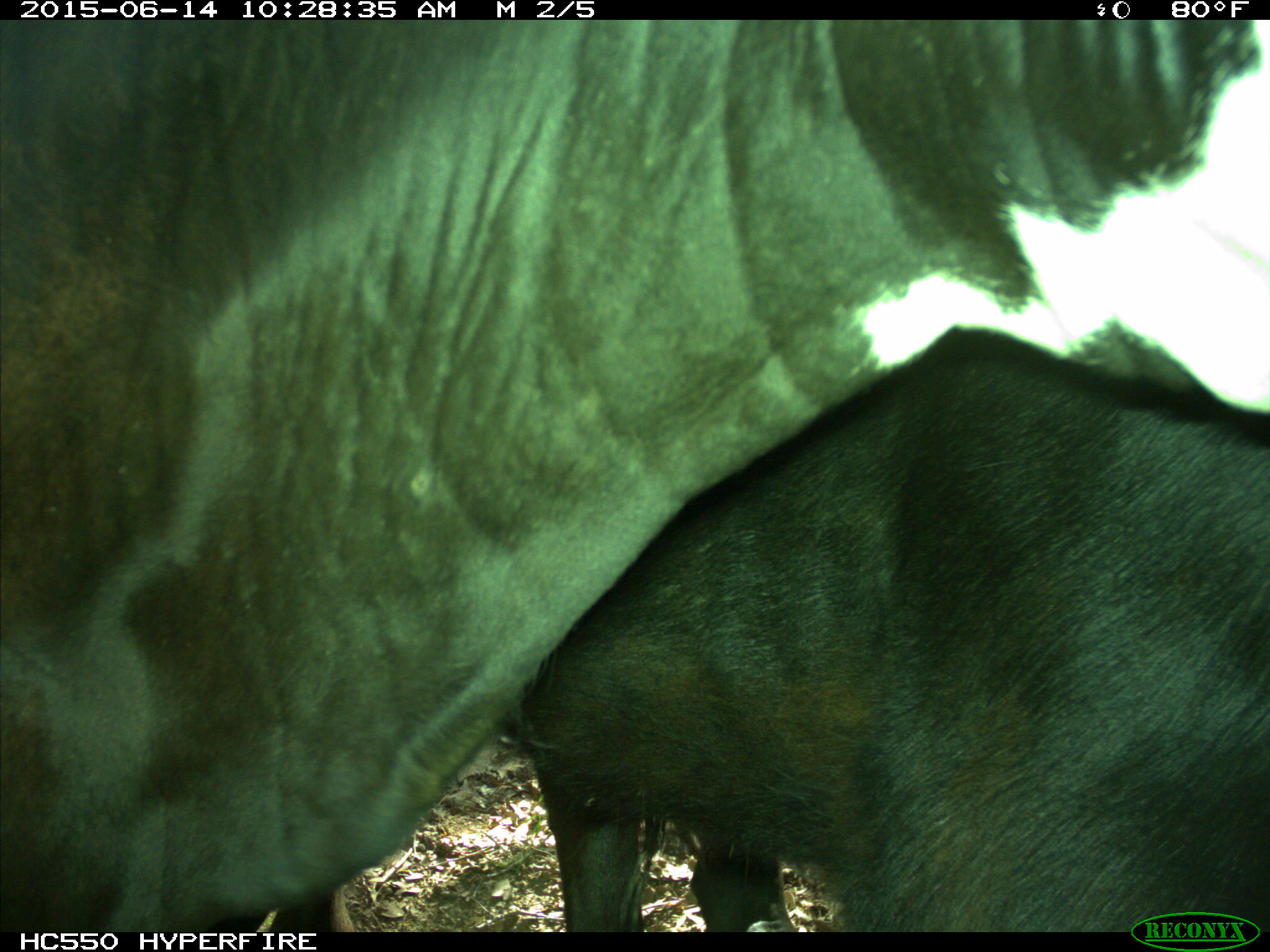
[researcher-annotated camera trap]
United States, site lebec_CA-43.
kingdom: Animalia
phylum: Chordata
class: Mammalia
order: Artiodactyla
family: Bovidae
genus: Bos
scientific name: Bos taurus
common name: domestic cow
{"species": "Bos taurus (domestic cow)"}